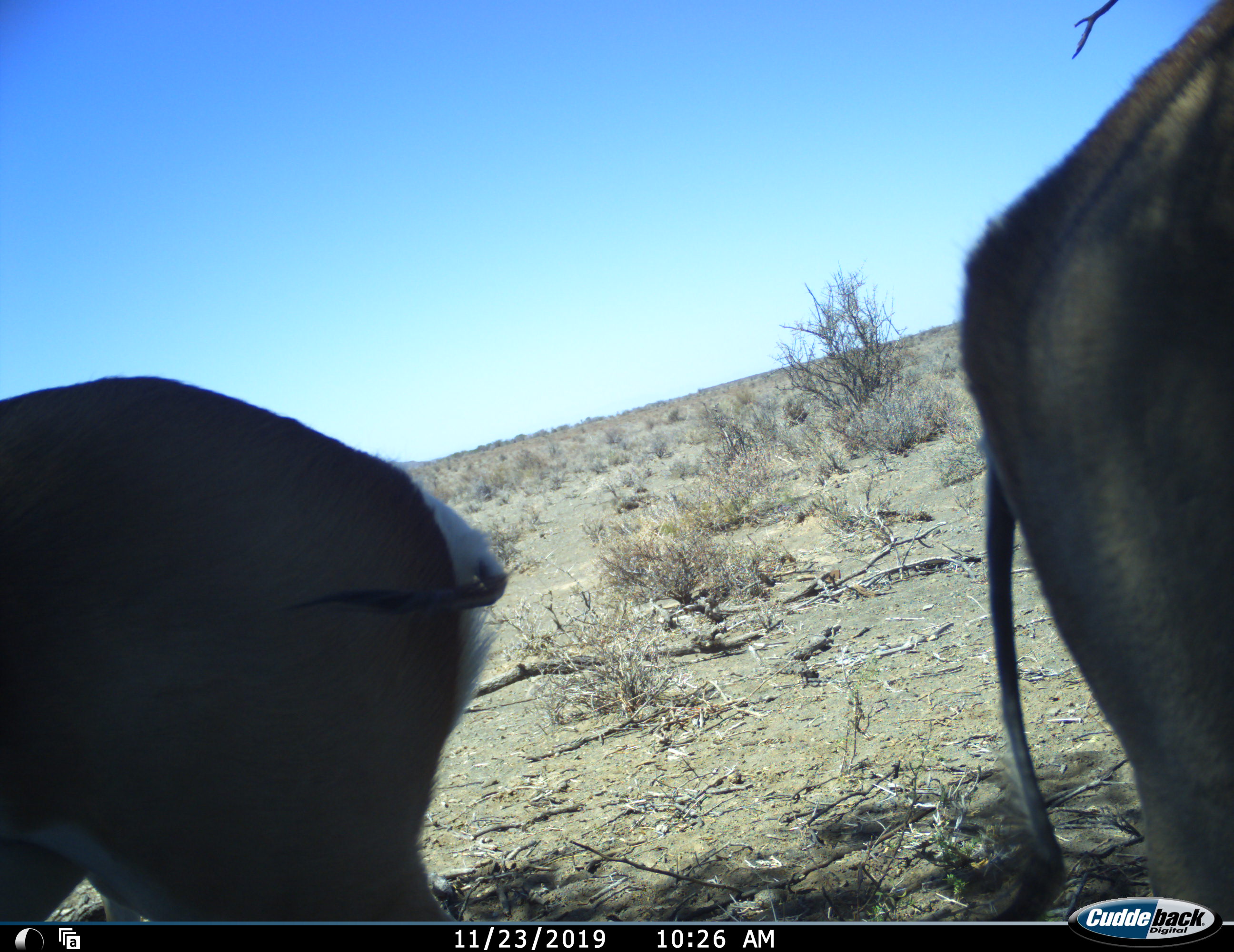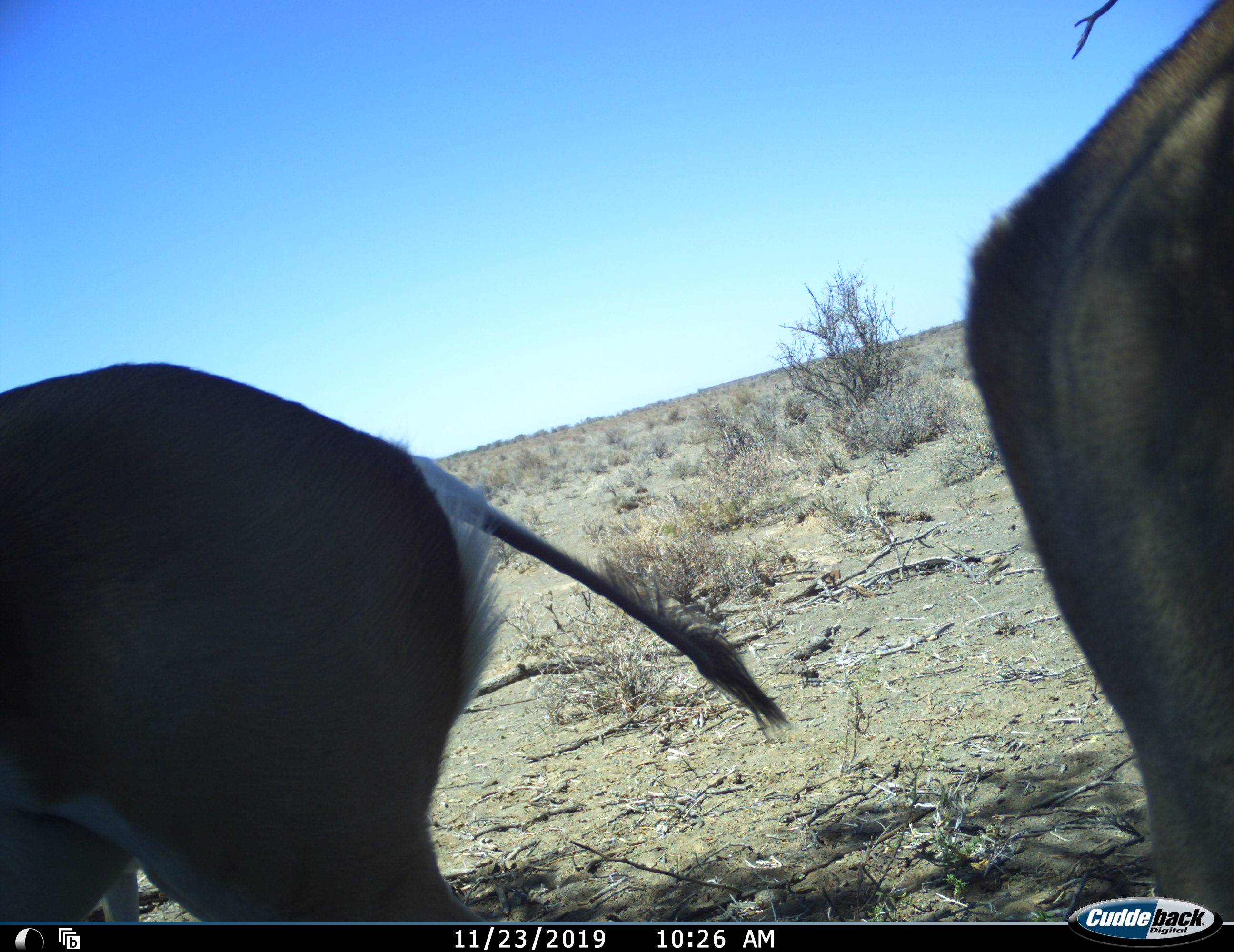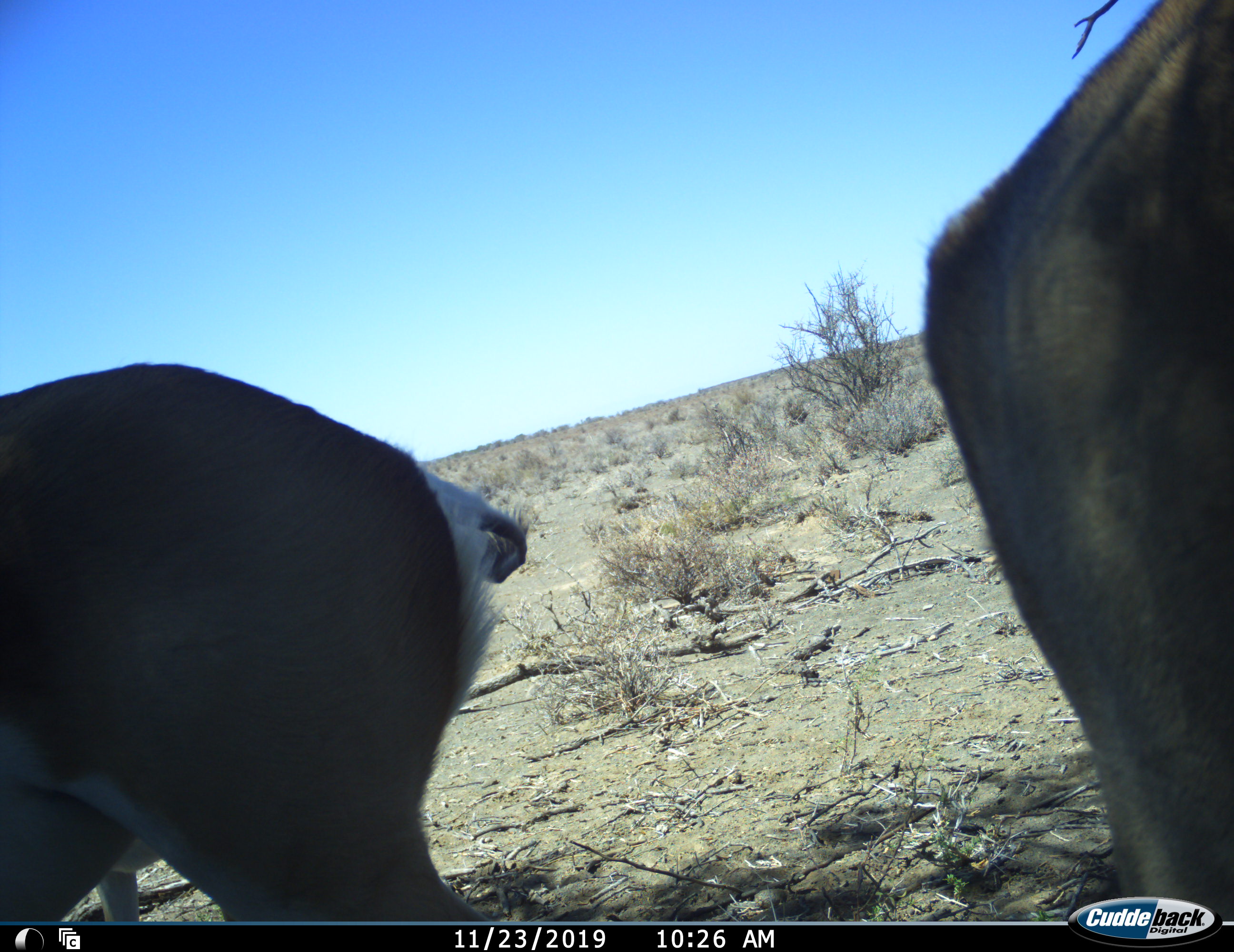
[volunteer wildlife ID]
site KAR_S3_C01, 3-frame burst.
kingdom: Animalia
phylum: Chordata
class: Mammalia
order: Artiodactyla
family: Bovidae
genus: Antidorcas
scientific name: Antidorcas marsupialis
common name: springbok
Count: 2.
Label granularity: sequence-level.